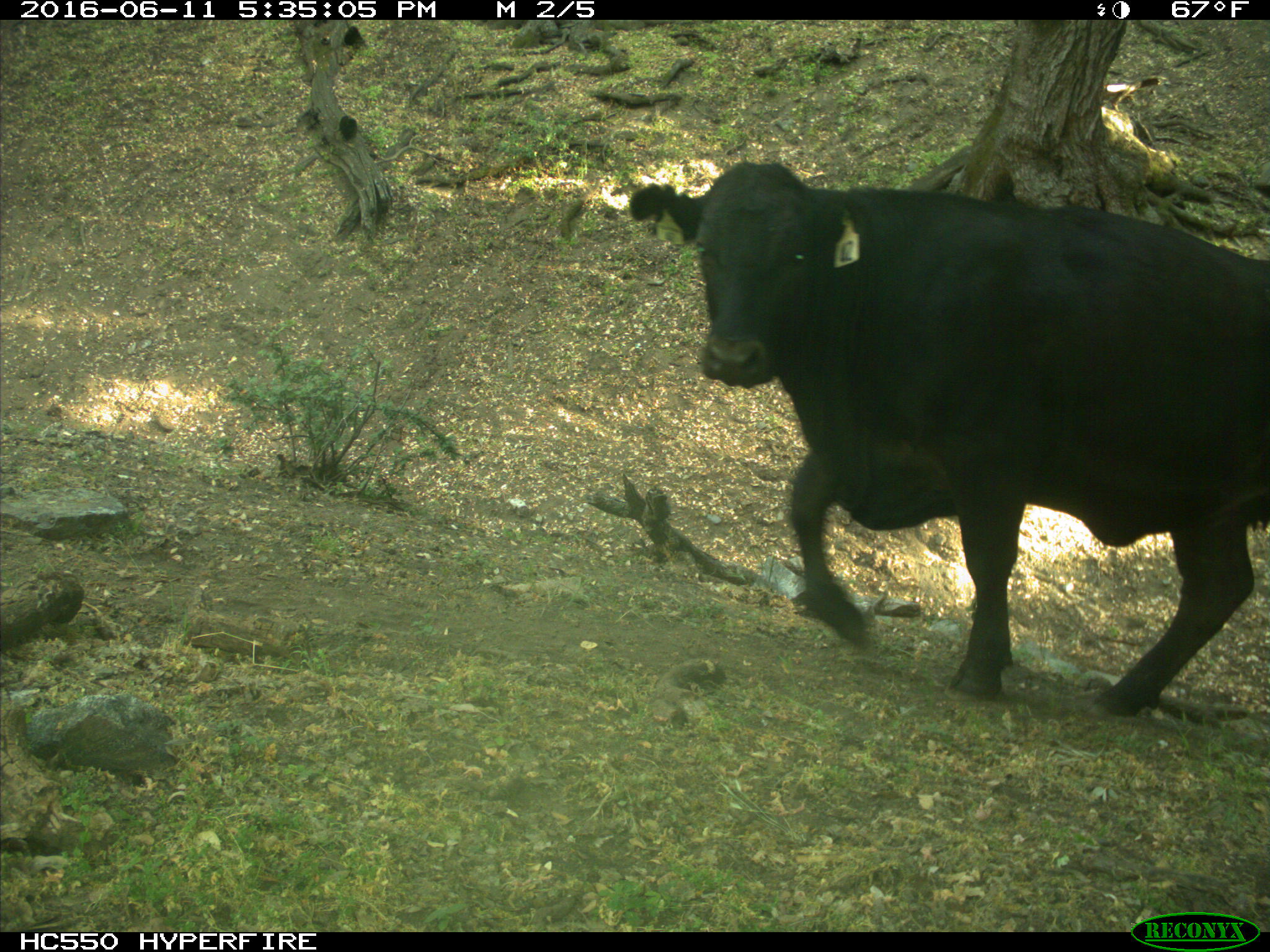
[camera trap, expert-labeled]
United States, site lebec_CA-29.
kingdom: Animalia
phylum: Chordata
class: Mammalia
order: Artiodactyla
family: Bovidae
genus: Bos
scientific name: Bos taurus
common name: domestic cow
Bos taurus (domestic cow).